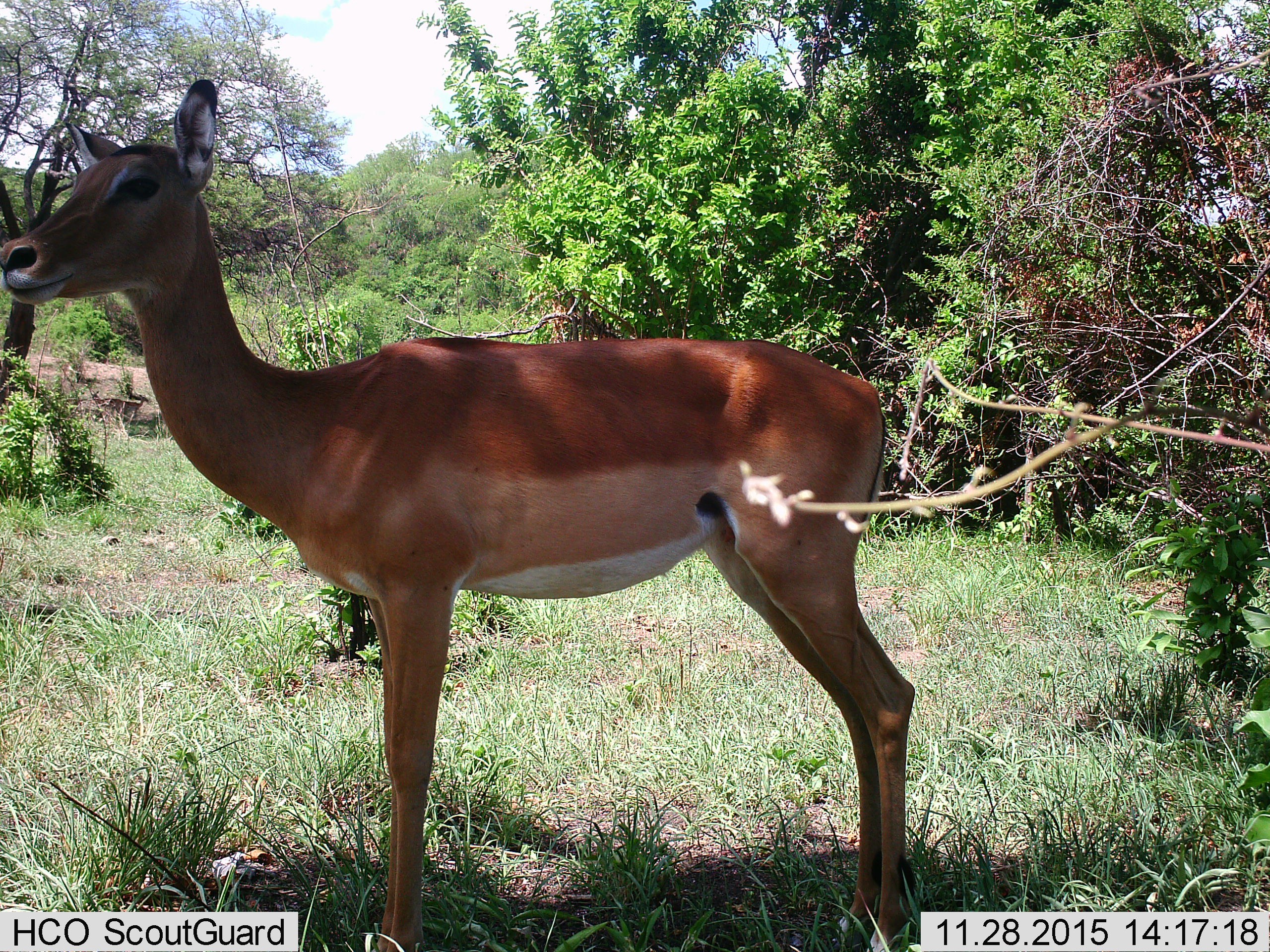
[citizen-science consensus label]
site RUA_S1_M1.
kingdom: Animalia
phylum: Chordata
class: Mammalia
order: Artiodactyla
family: Bovidae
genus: Aepyceros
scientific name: Aepyceros melampus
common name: impala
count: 1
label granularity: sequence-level